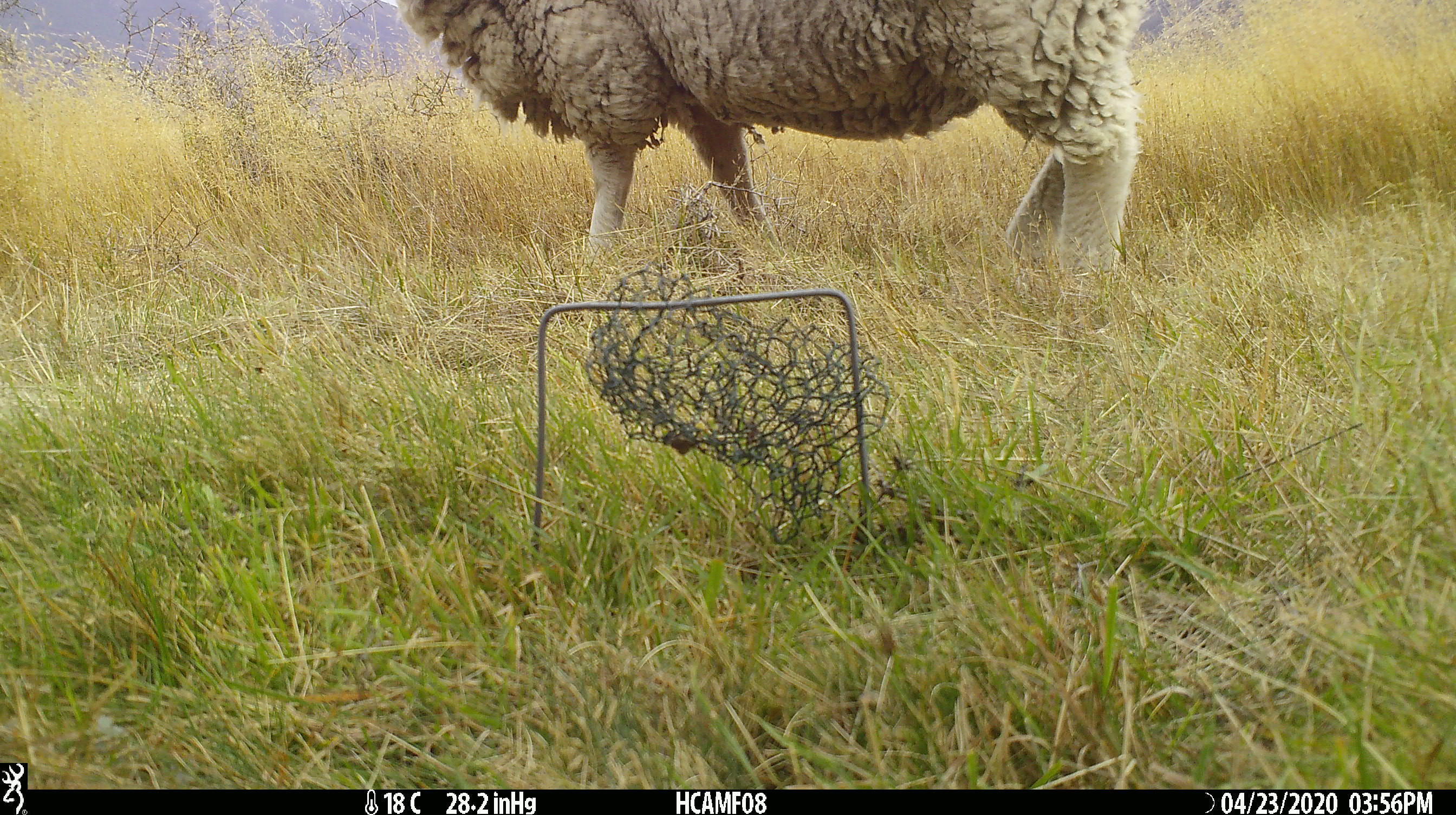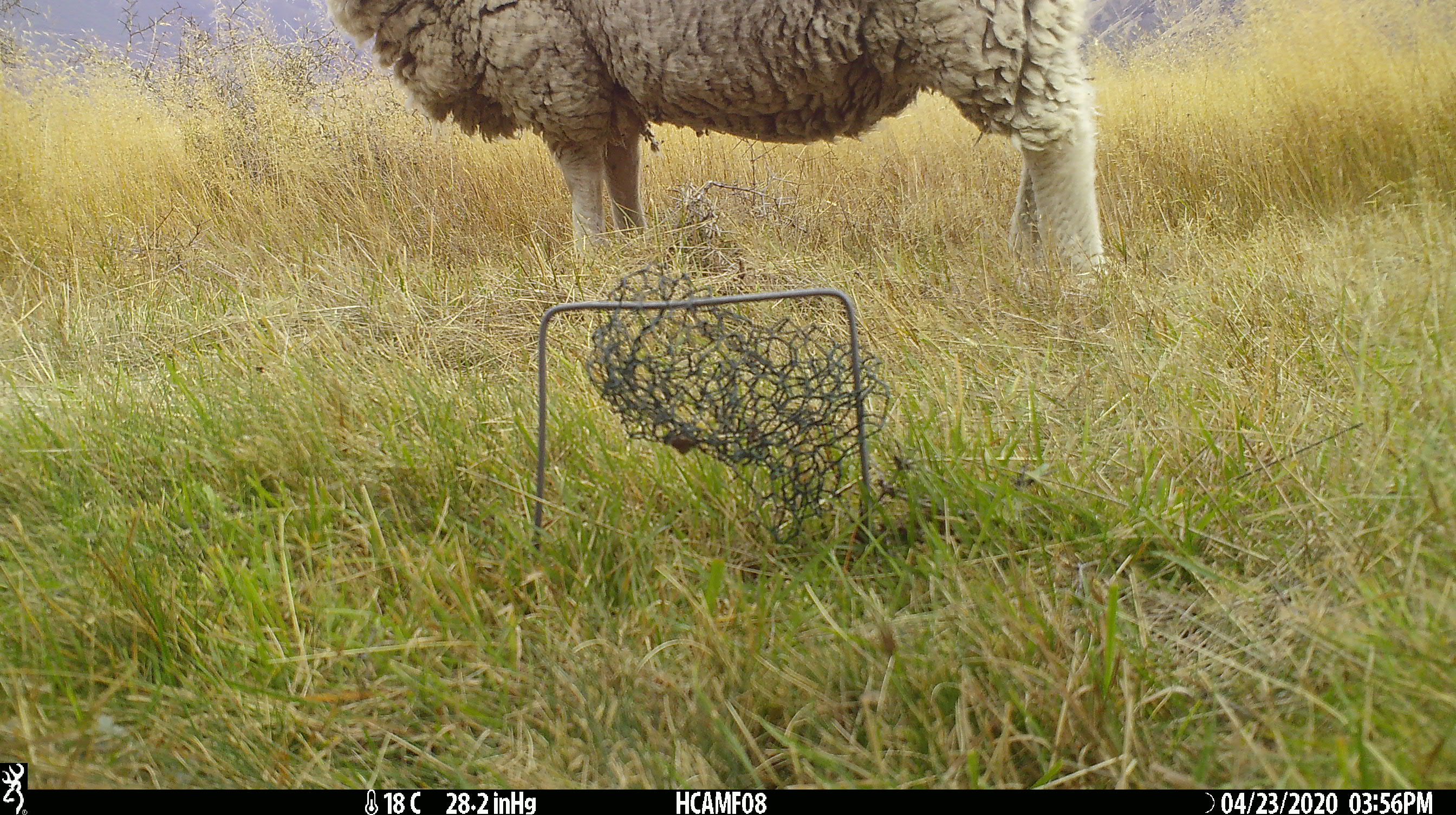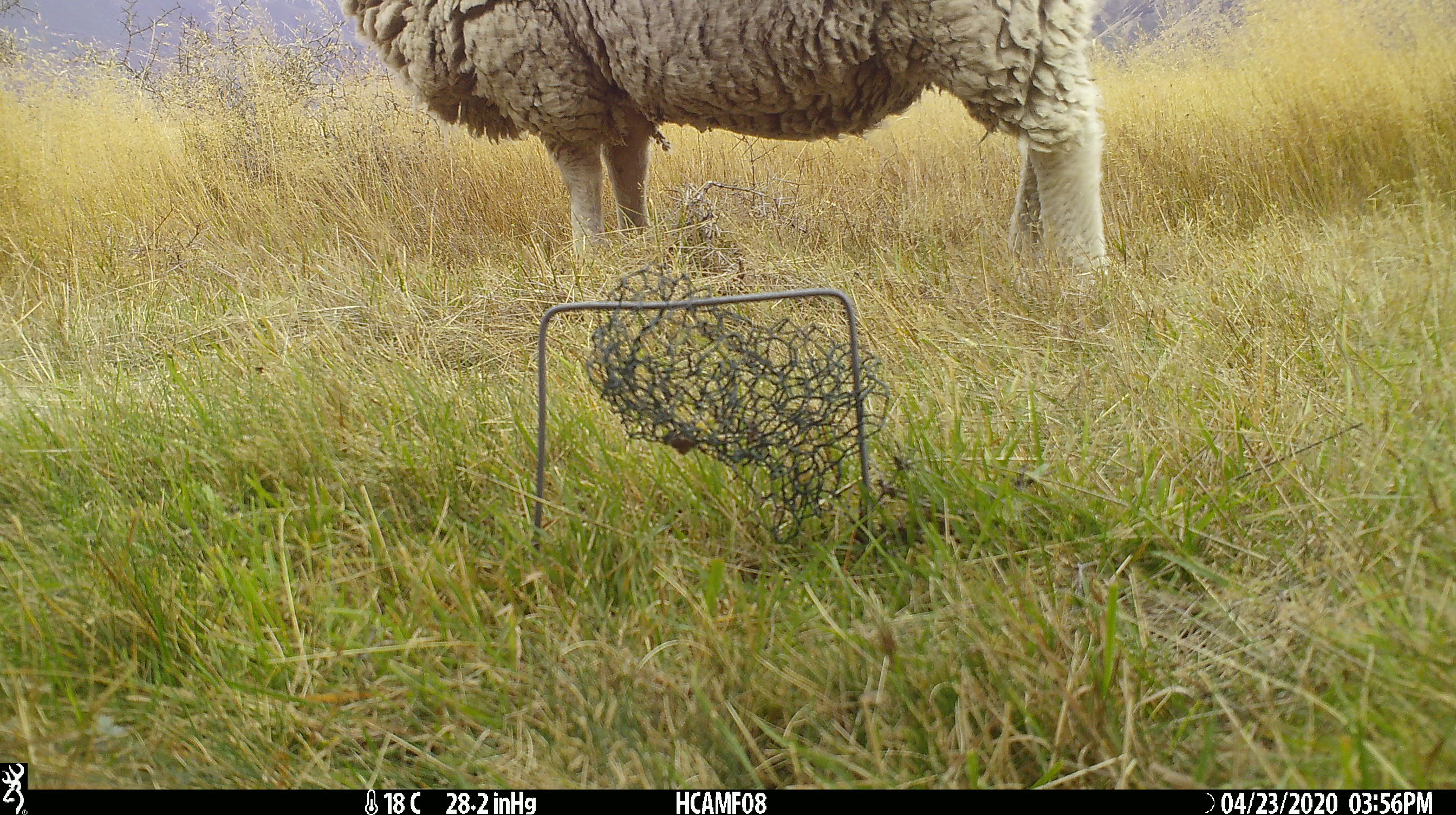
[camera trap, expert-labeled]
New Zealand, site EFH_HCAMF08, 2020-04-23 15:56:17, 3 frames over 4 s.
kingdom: Animalia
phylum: Chordata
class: Mammalia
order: Artiodactyla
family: Bovidae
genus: Ovis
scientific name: Ovis aries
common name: domestic sheep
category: sheep